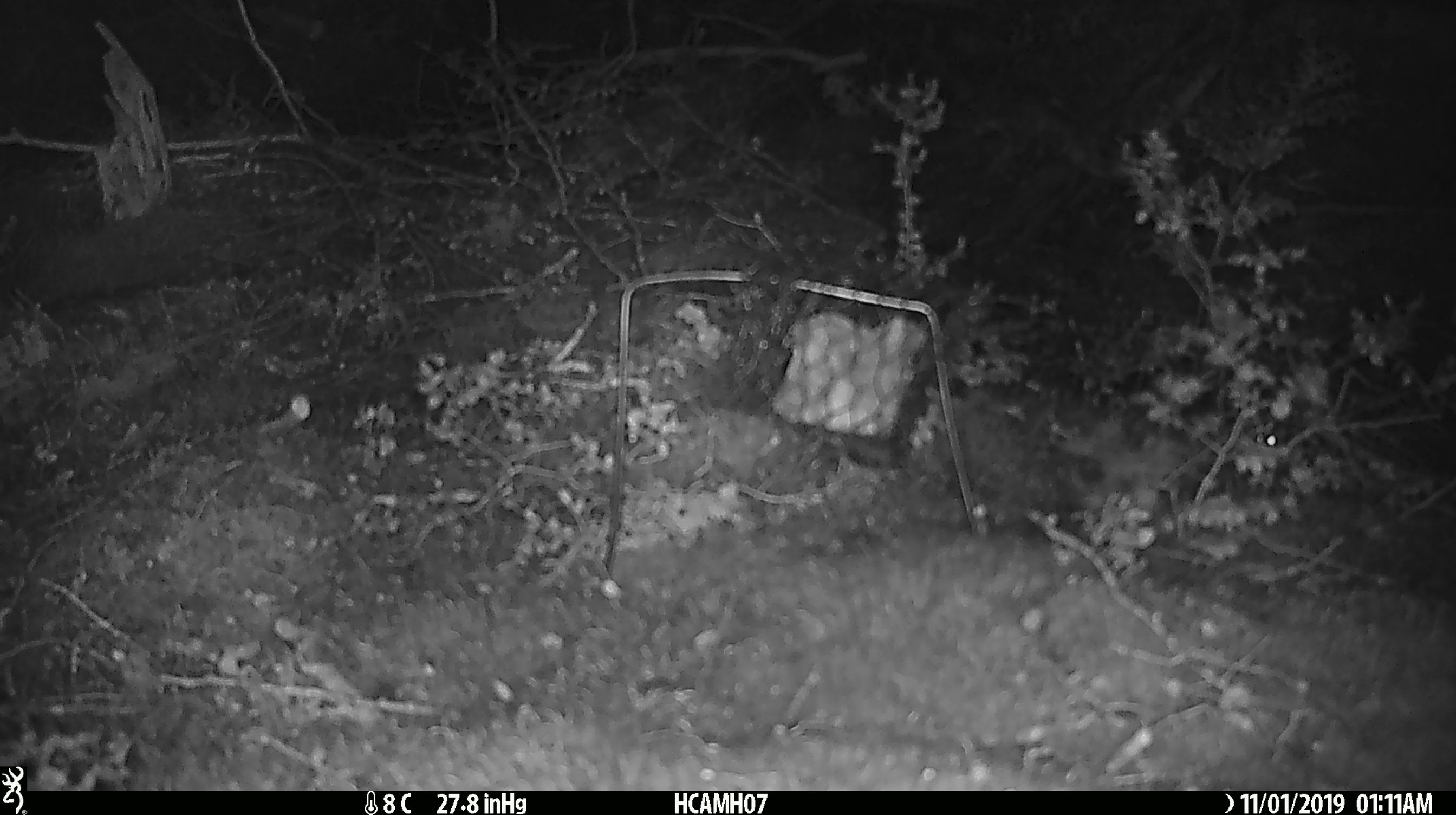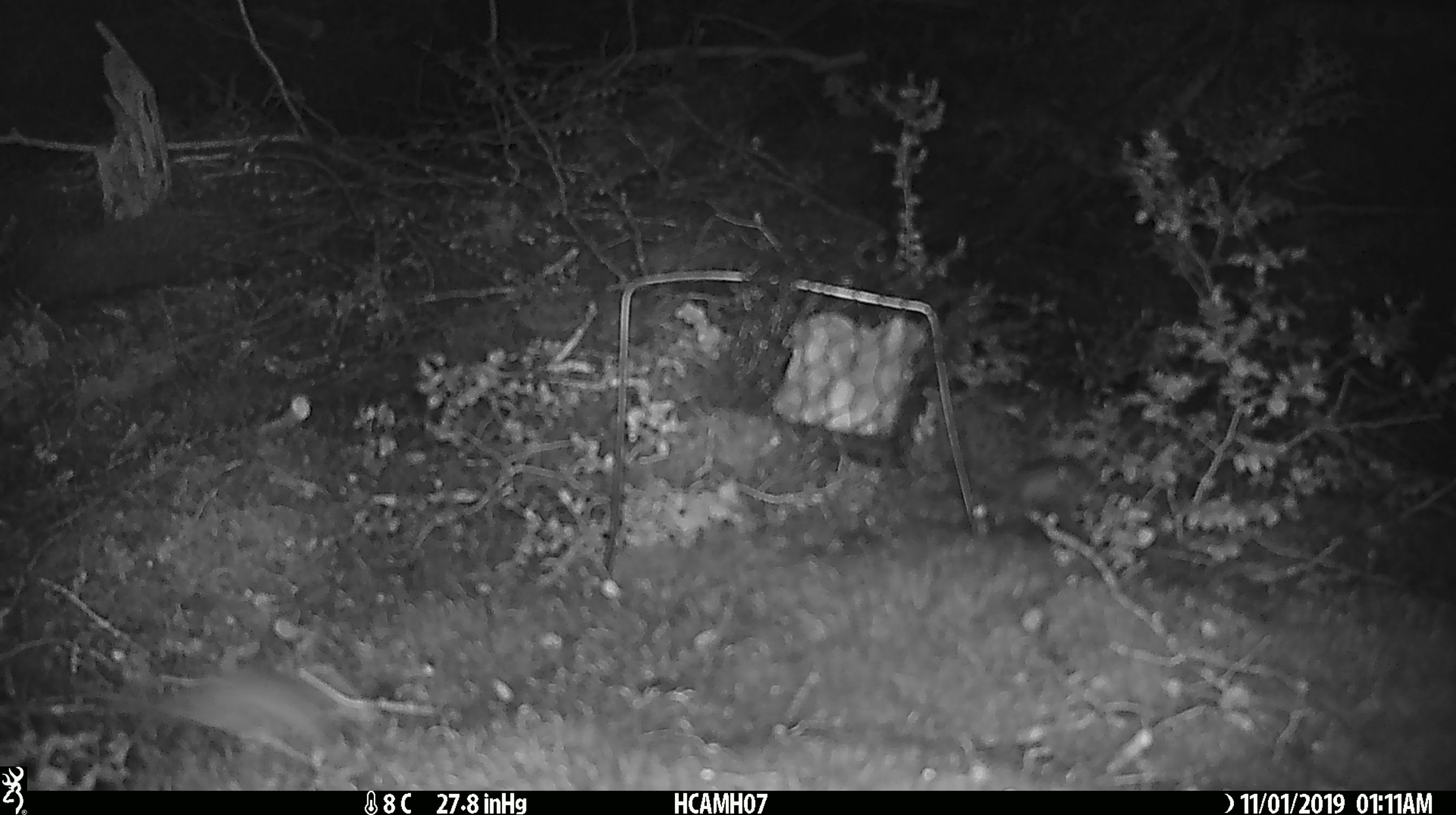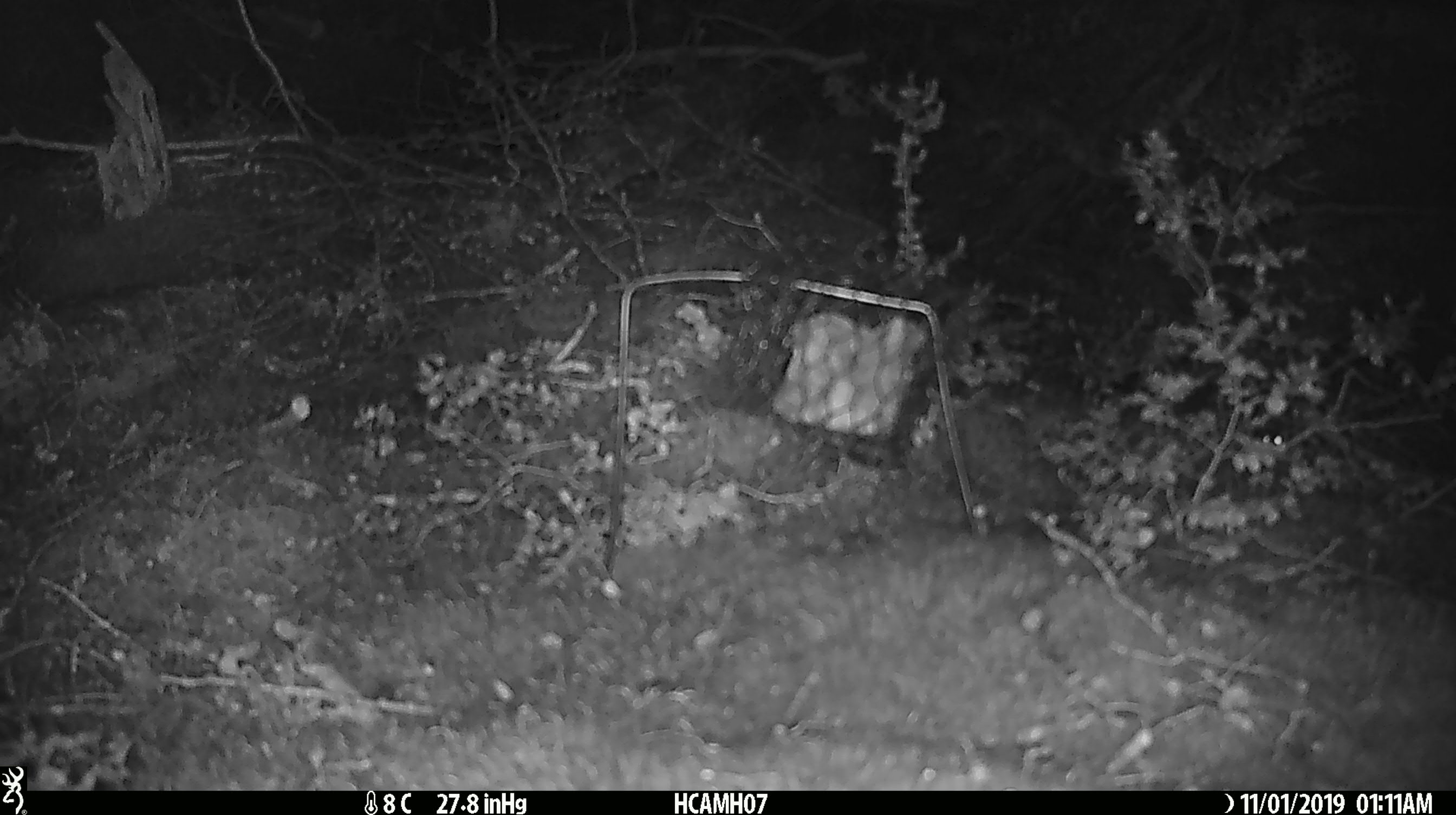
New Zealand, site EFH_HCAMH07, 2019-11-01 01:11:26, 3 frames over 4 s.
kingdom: Animalia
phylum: Chordata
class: Mammalia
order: Rodentia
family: Muridae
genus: Mus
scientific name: Mus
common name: mouse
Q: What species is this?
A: Mouse (Mus).